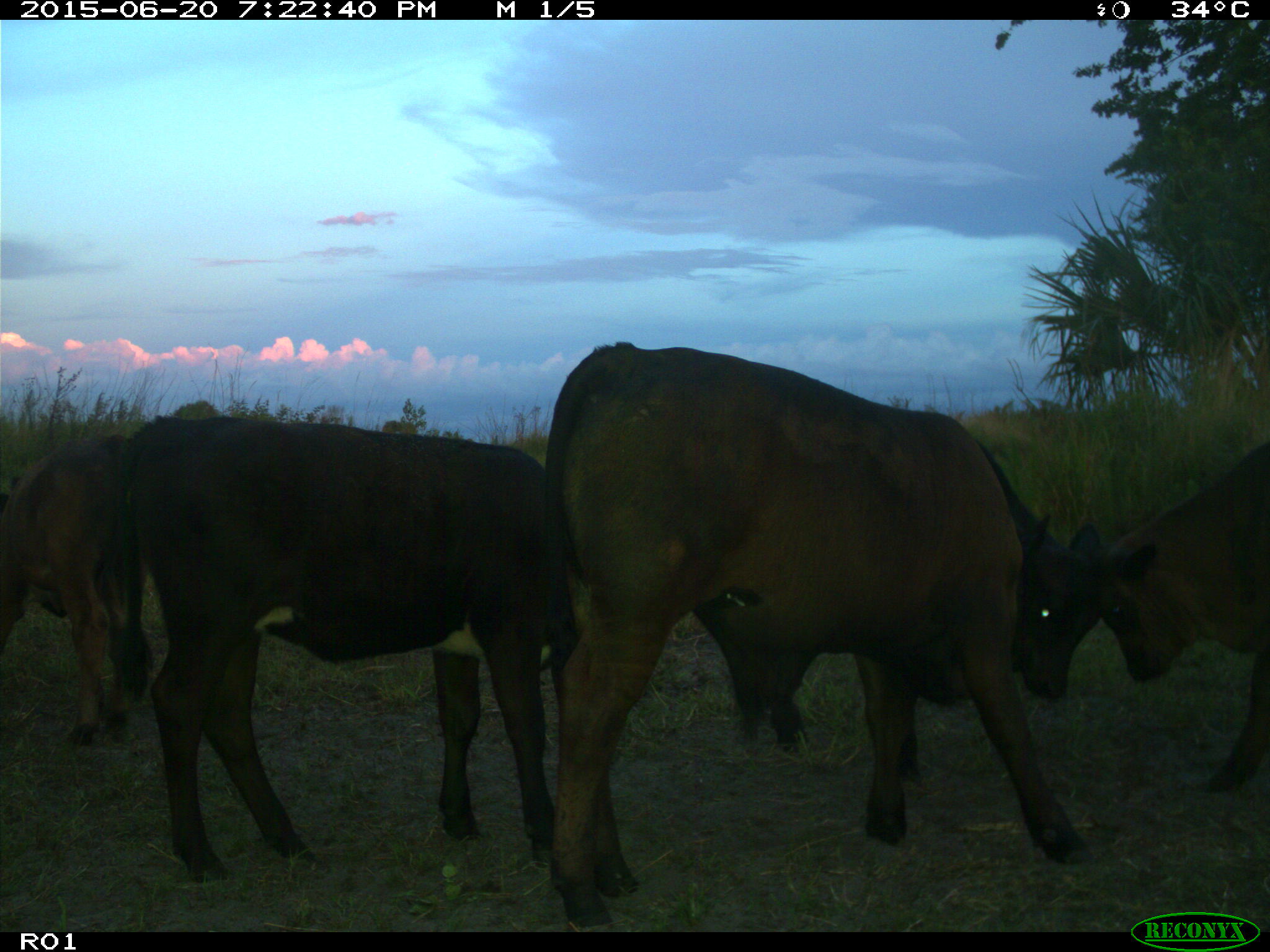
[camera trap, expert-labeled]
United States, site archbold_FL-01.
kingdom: Animalia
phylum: Chordata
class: Mammalia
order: Artiodactyla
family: Bovidae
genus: Bos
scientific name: Bos taurus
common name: domestic cow